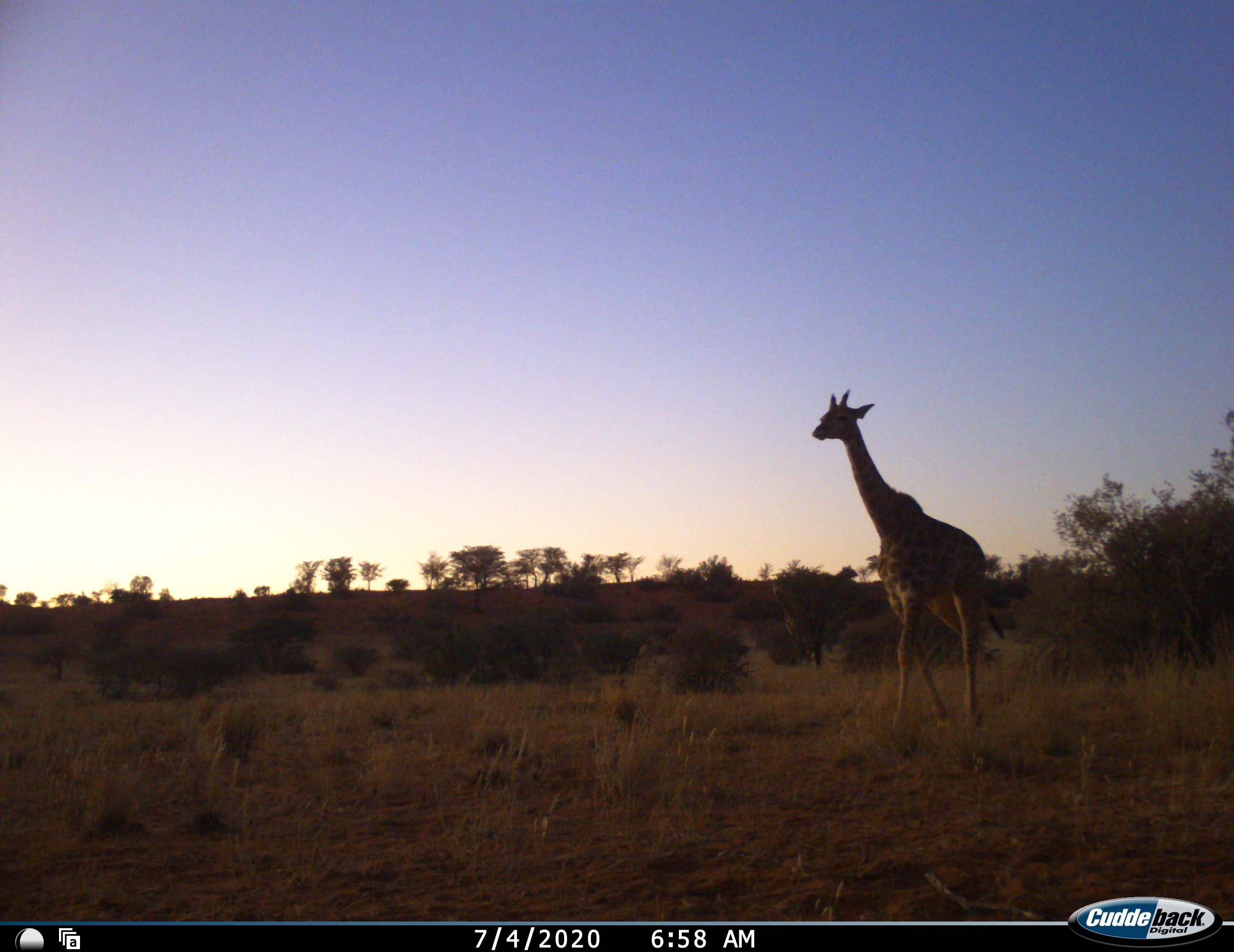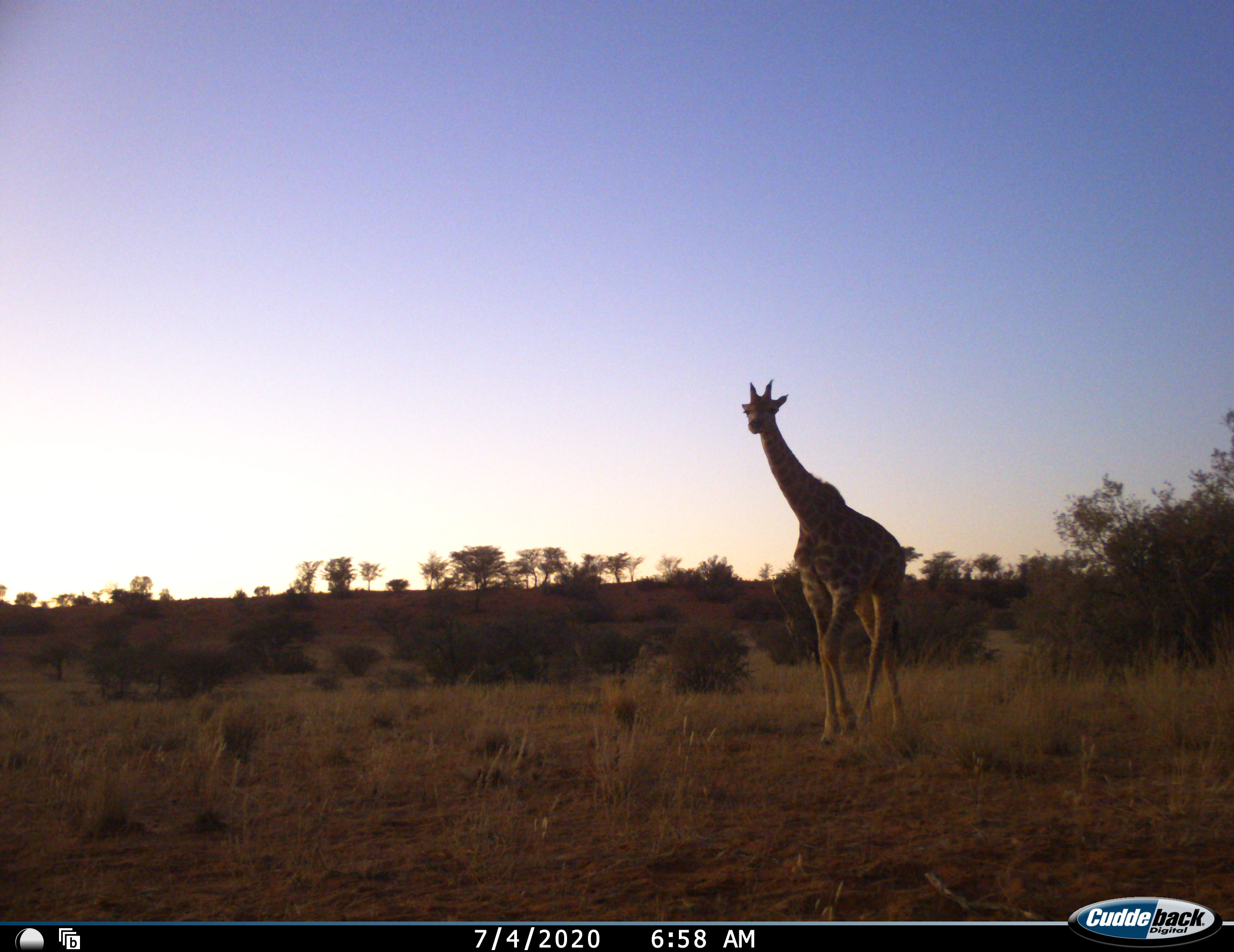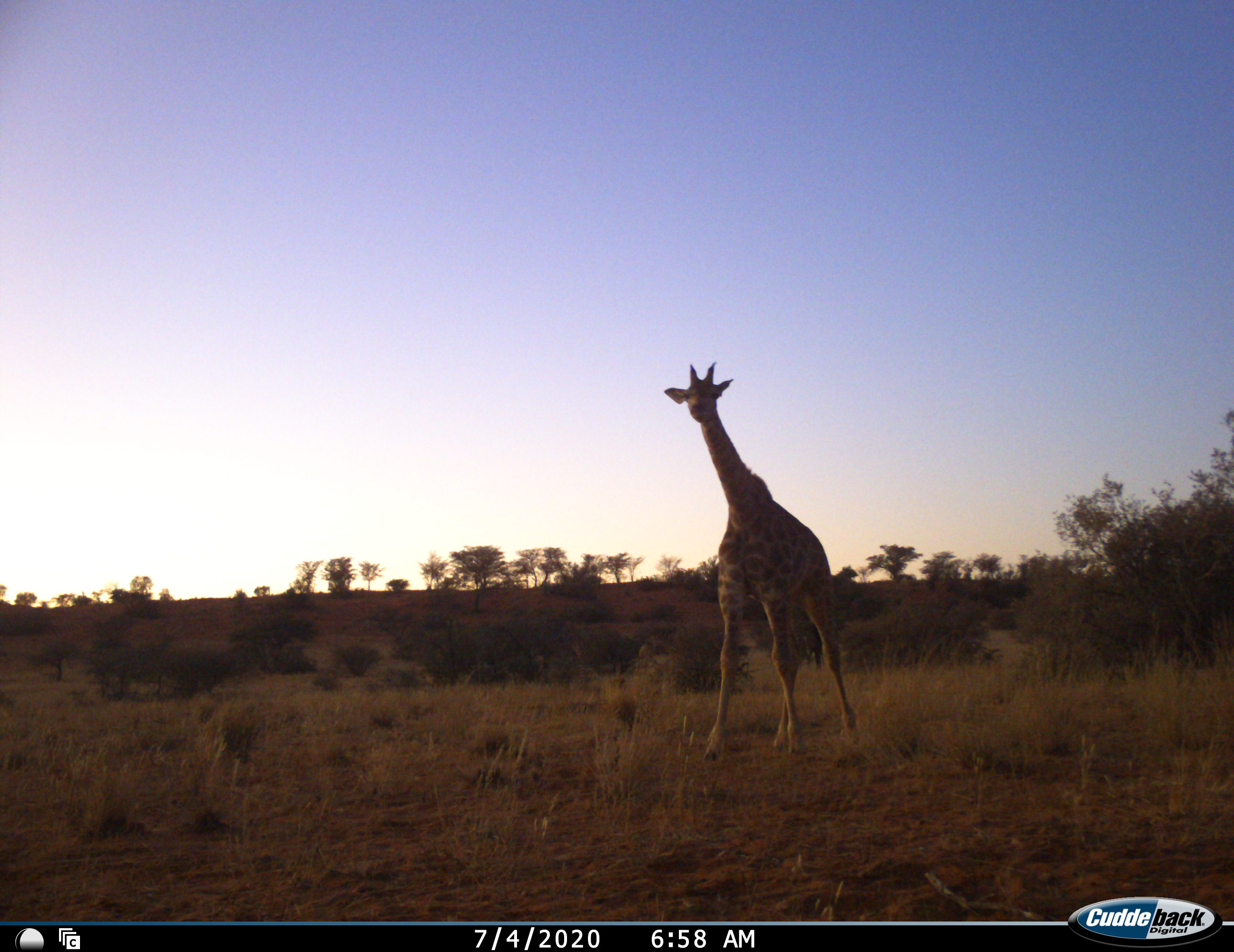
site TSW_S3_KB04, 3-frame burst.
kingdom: Animalia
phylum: Chordata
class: Mammalia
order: Artiodactyla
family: Giraffidae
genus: Giraffa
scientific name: Giraffa camelopardalis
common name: giraffe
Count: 1.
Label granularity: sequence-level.